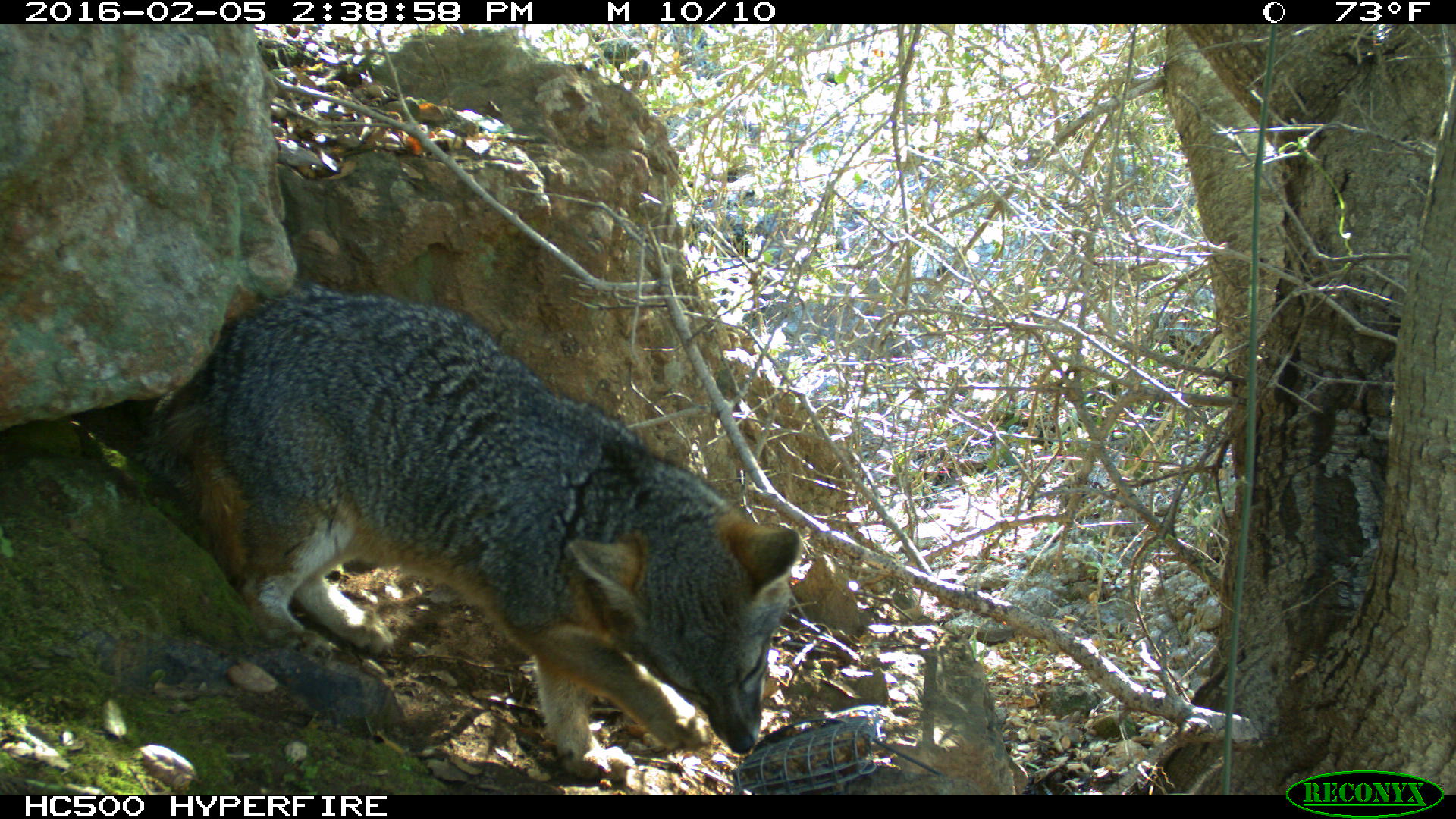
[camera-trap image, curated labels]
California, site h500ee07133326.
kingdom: Animalia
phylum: Chordata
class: Mammalia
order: Carnivora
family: Canidae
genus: Urocyon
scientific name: Urocyon littoralis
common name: island fox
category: fox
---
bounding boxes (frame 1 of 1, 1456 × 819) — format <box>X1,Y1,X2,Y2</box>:
fox: <box>133,288,799,784</box>